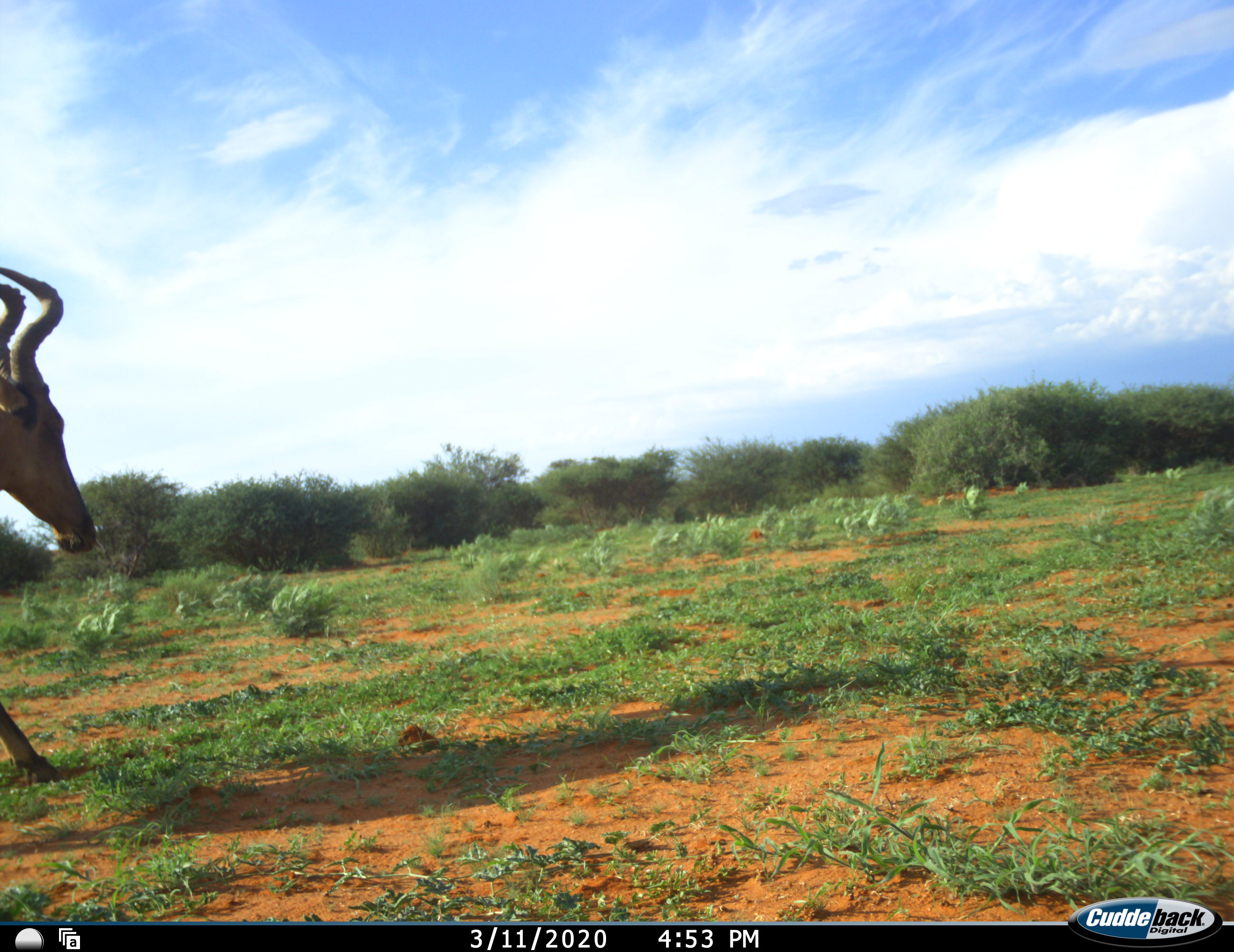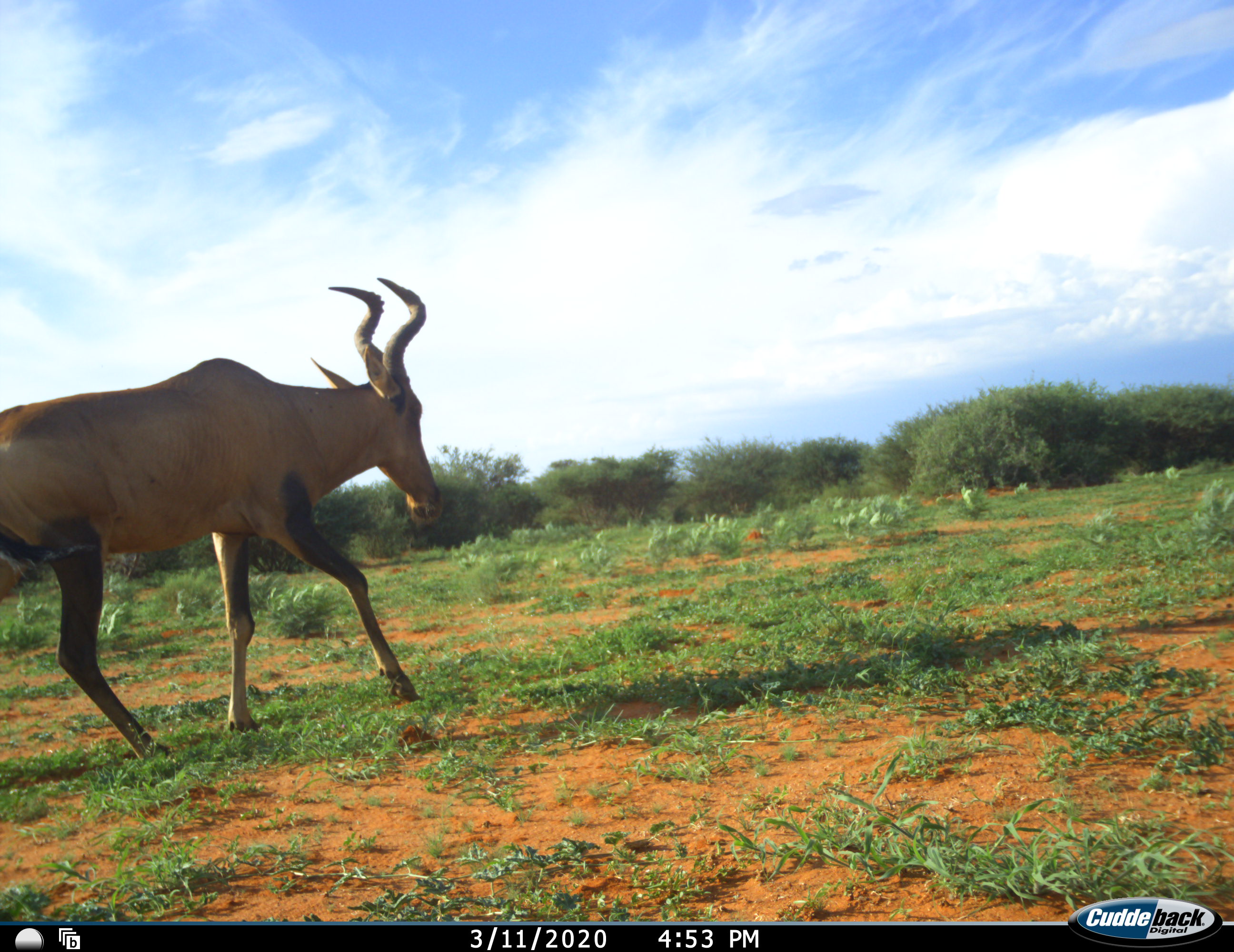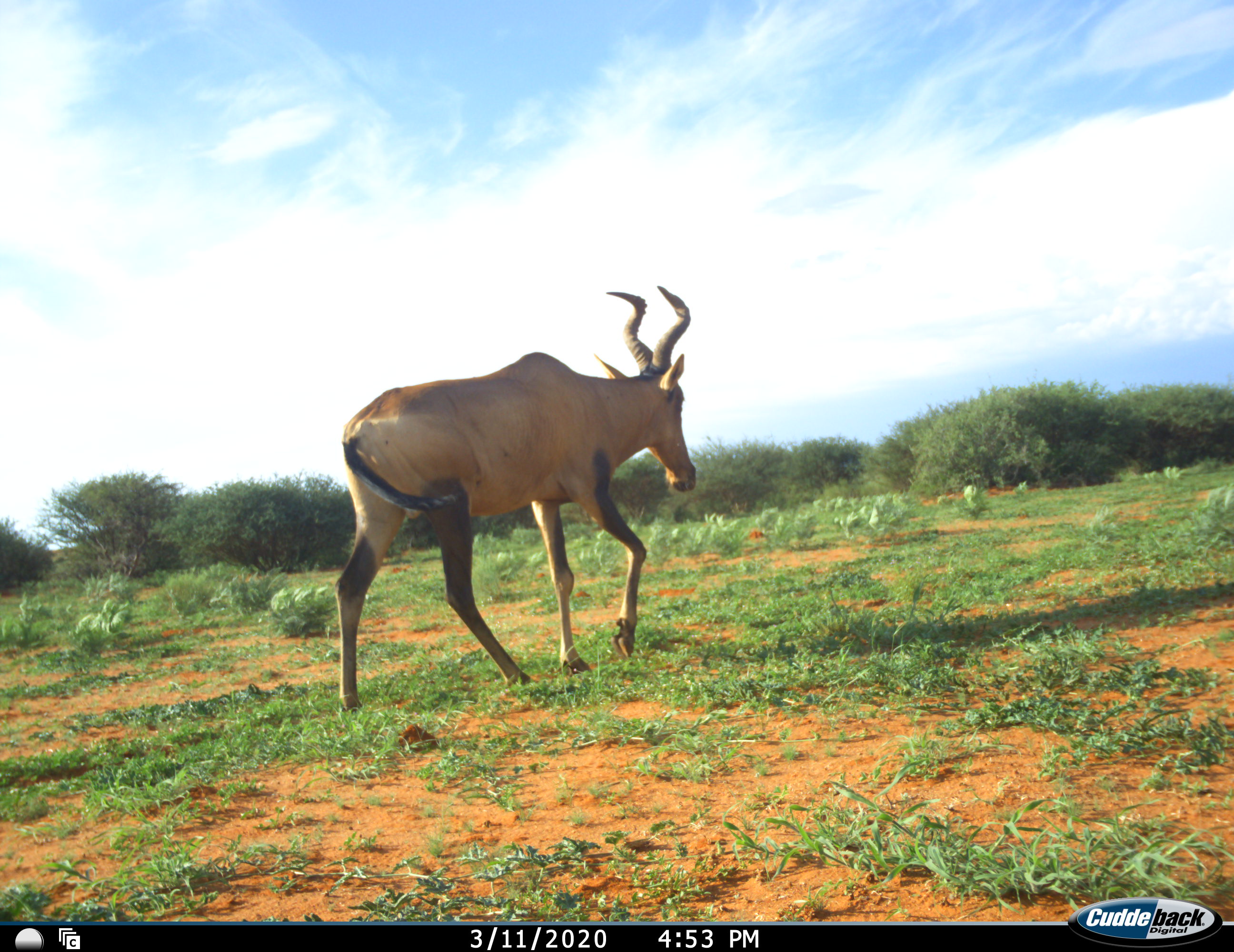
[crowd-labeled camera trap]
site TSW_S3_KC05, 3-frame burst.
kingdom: Animalia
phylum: Chordata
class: Mammalia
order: Artiodactyla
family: Bovidae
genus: Alcelaphus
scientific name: Alcelaphus buselaphus caama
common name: red hartebeest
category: hartebeestred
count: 1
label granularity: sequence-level